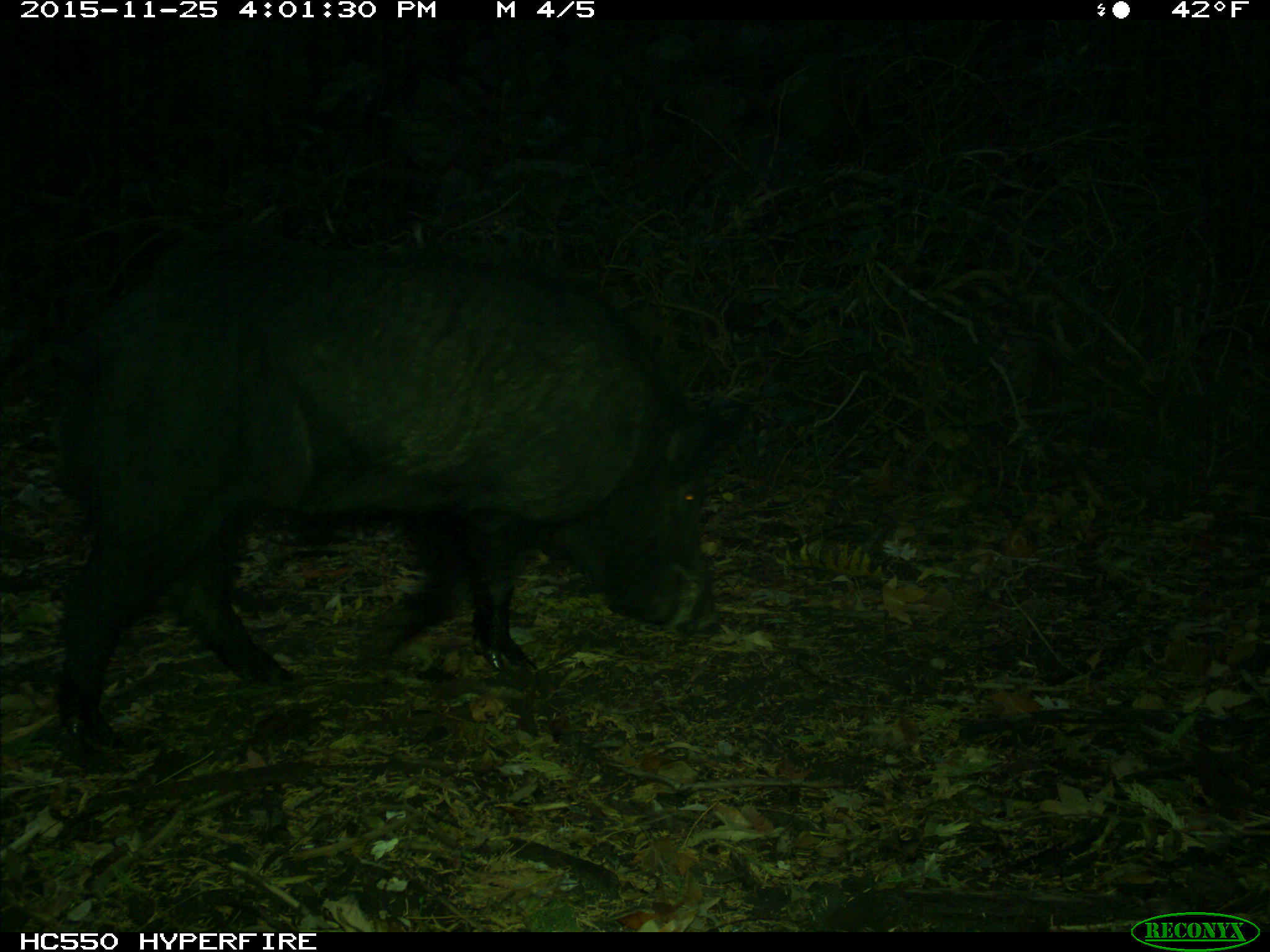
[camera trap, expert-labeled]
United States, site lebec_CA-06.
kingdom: Animalia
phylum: Chordata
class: Mammalia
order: Artiodactyla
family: Suidae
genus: Sus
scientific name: Sus scrofa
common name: wild boar